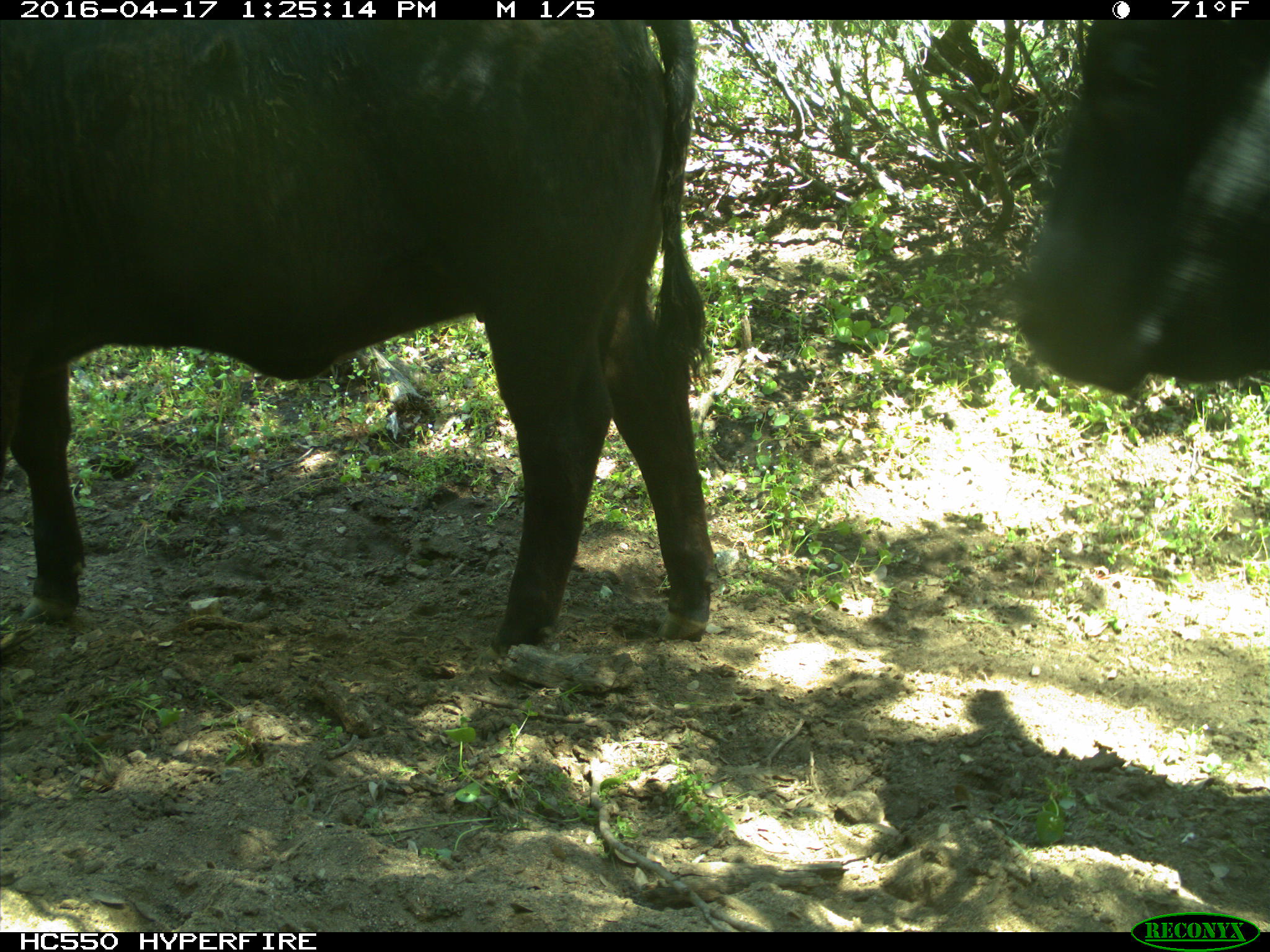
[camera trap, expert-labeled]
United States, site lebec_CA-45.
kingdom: Animalia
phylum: Chordata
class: Mammalia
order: Artiodactyla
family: Bovidae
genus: Bos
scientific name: Bos taurus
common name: domestic cow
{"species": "Bos taurus (domestic cow)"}